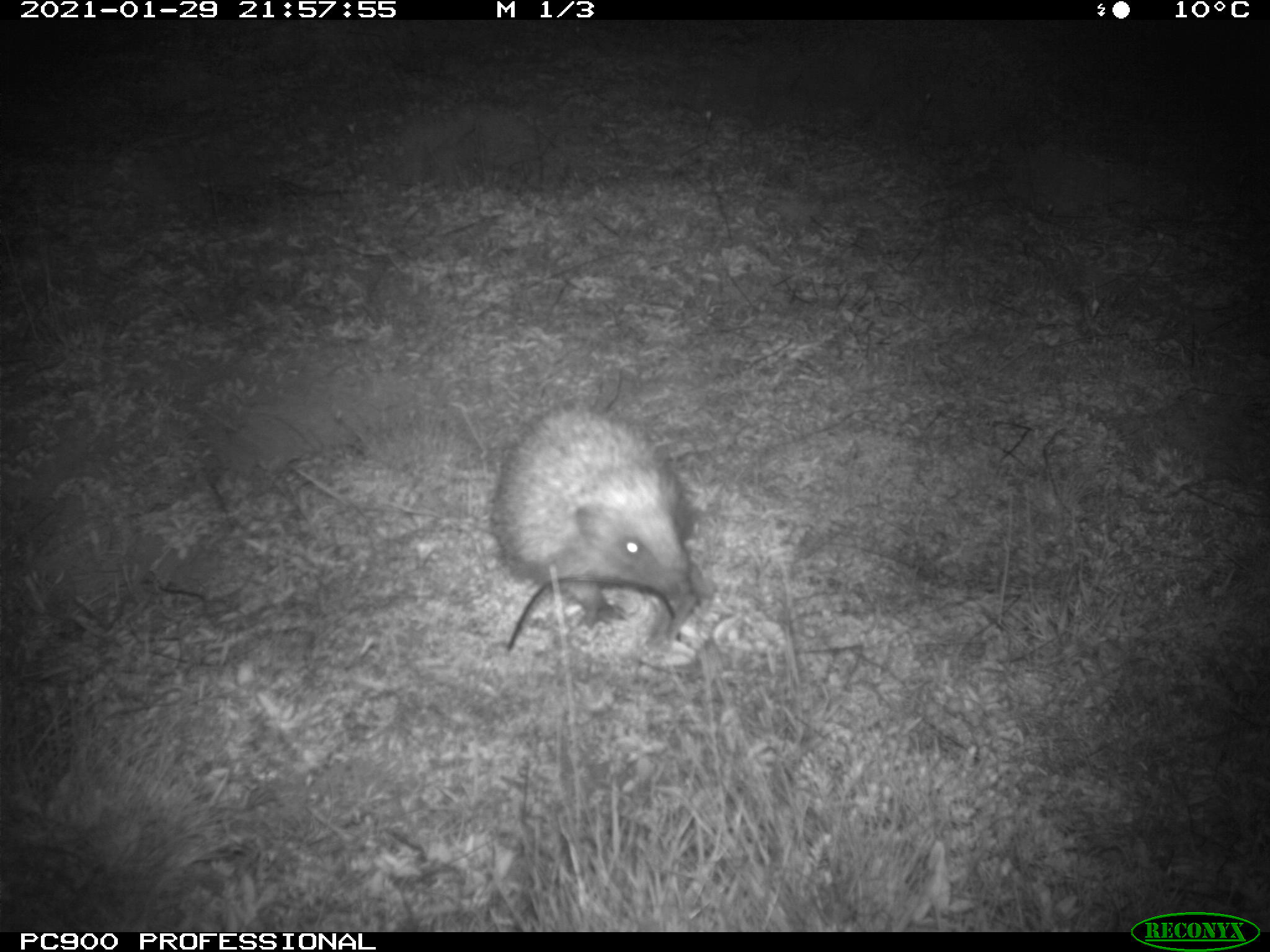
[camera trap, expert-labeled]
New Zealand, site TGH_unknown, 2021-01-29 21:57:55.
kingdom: Animalia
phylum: Chordata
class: Mammalia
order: Eulipotyphla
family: Erinaceidae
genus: Erinaceus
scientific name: Erinaceus europaeus europaeus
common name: european hedgehog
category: hedgehog